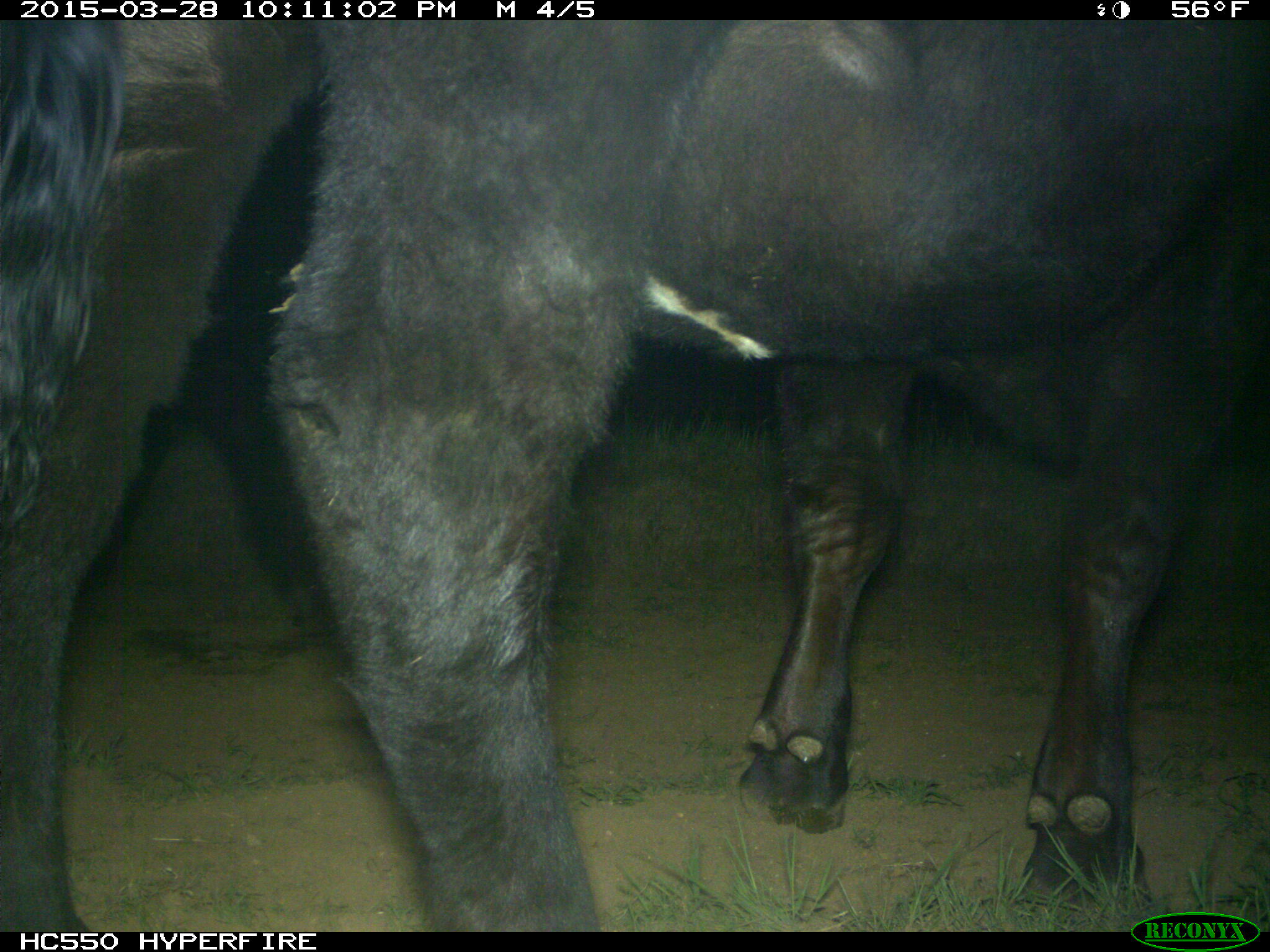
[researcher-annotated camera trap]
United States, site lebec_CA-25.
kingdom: Animalia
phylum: Chordata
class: Mammalia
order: Artiodactyla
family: Bovidae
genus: Bos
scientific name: Bos taurus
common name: domestic cow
Bos taurus (domestic cow).